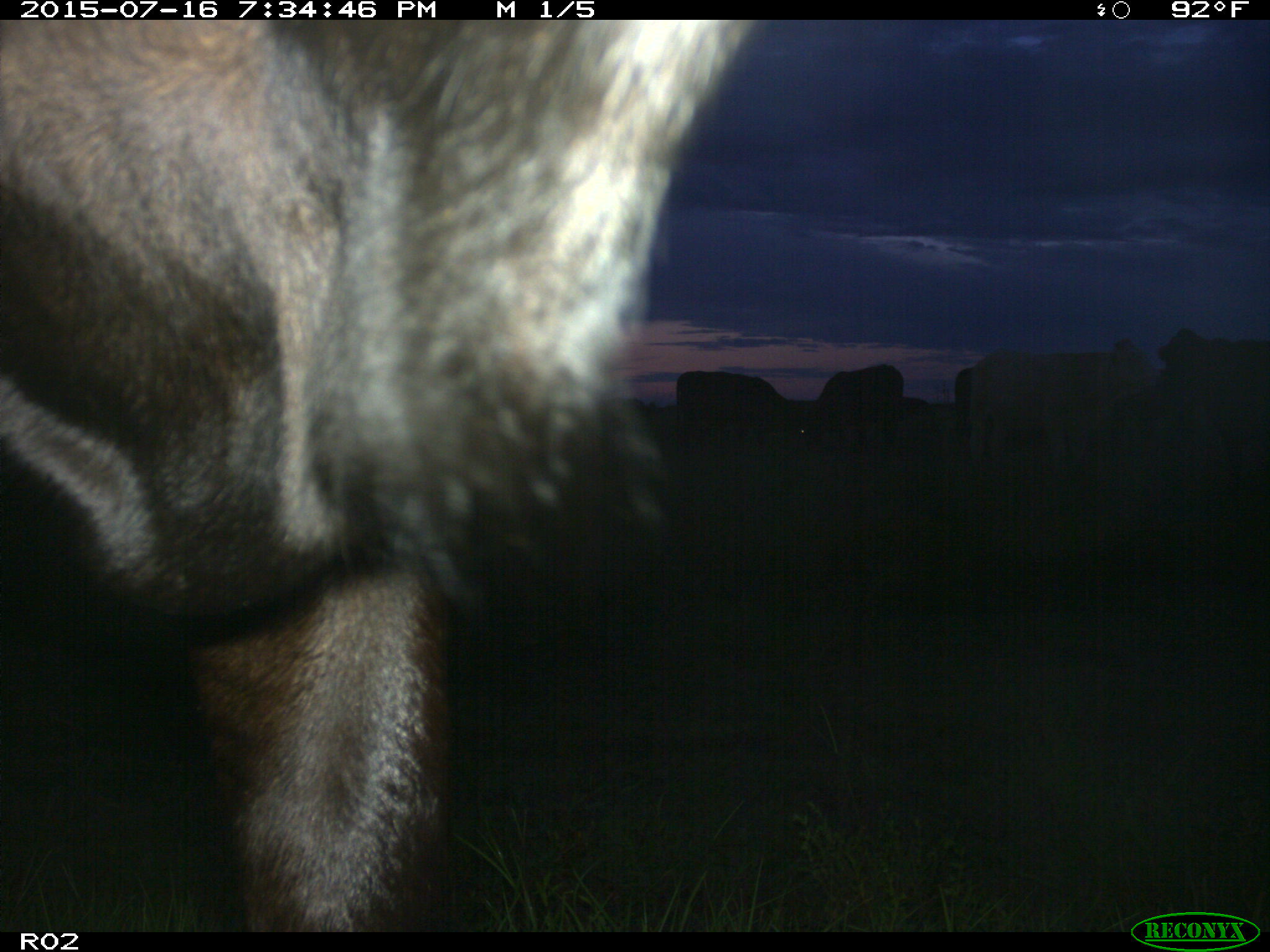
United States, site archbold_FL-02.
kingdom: Animalia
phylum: Chordata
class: Mammalia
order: Artiodactyla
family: Bovidae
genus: Bos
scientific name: Bos taurus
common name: domestic cow